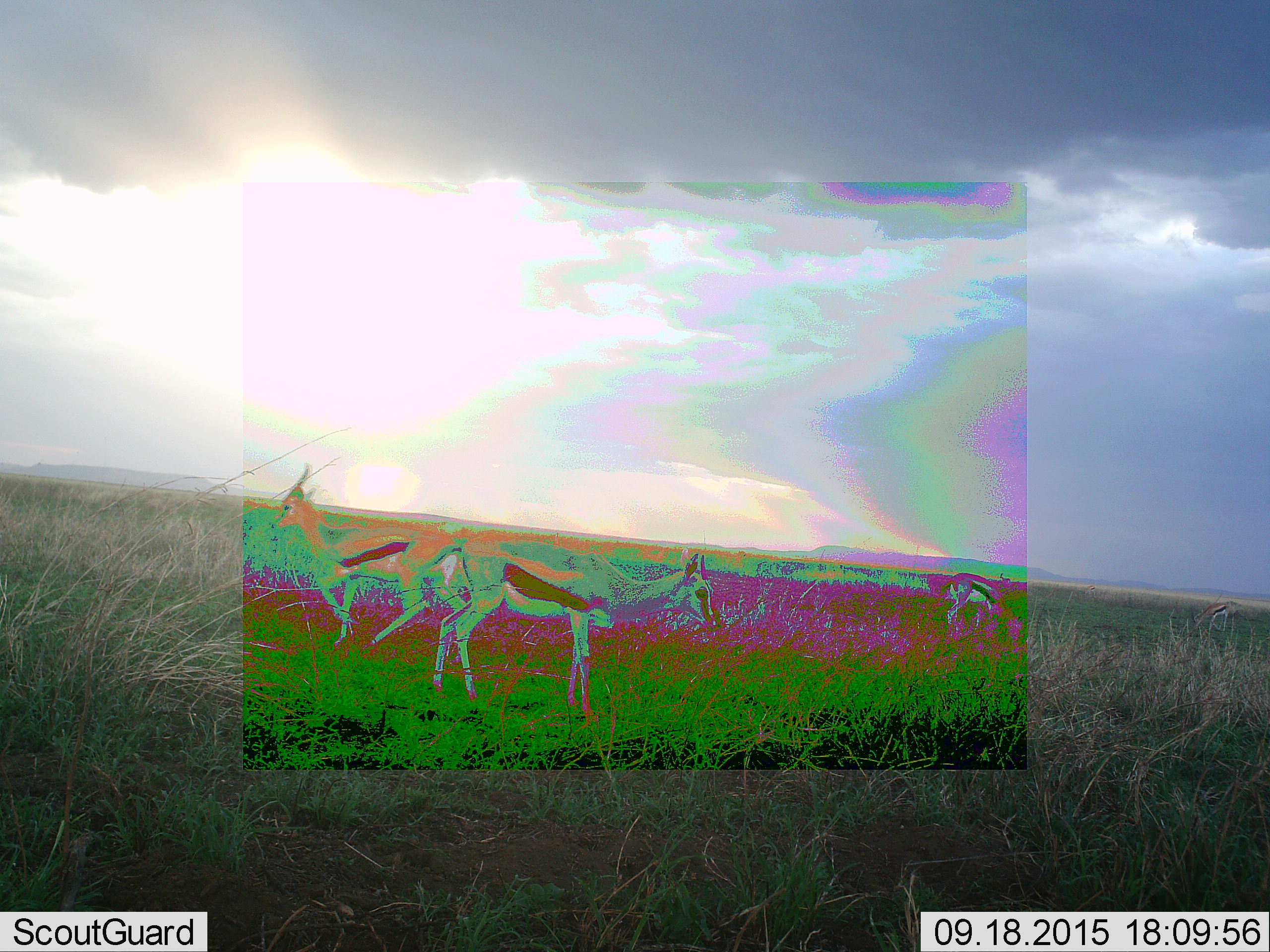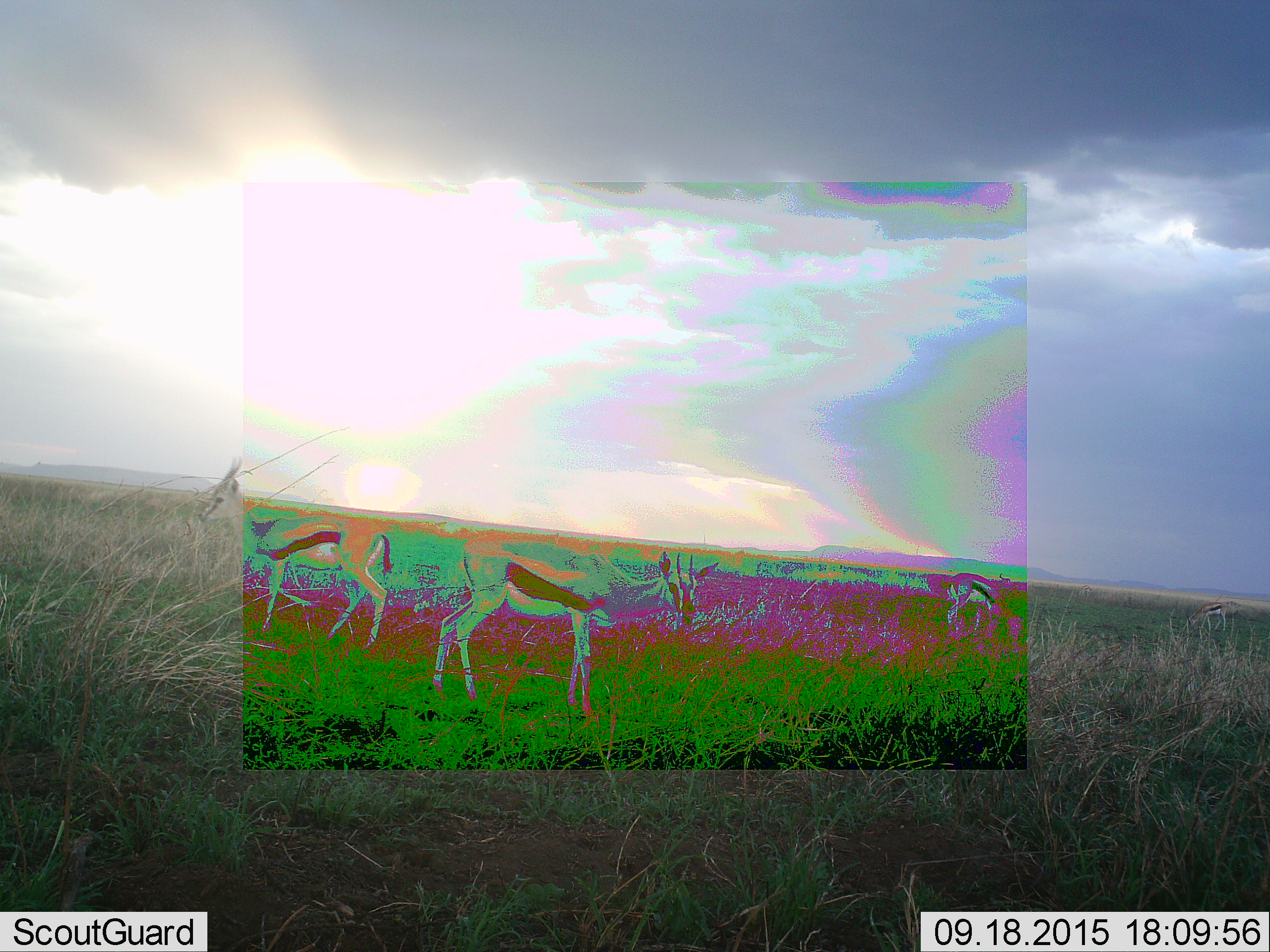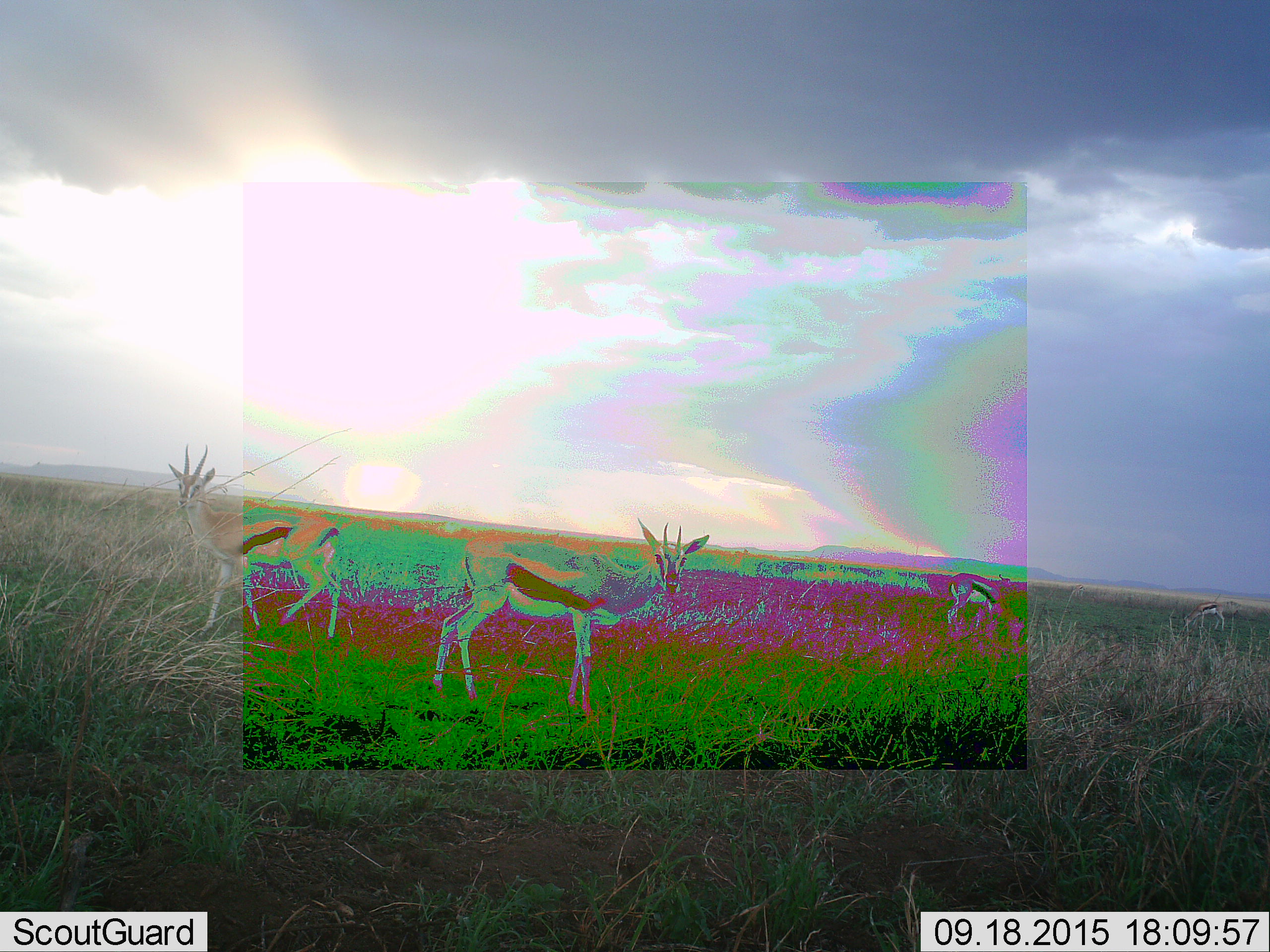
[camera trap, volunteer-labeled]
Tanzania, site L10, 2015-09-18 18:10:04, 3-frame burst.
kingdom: Animalia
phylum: Chordata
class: Mammalia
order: Artiodactyla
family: Bovidae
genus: Eudorcas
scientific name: Eudorcas thomsonii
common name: thomson's gazelle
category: gazellethomsons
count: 4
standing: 67%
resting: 0%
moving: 67%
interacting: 0%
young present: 0%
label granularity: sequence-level